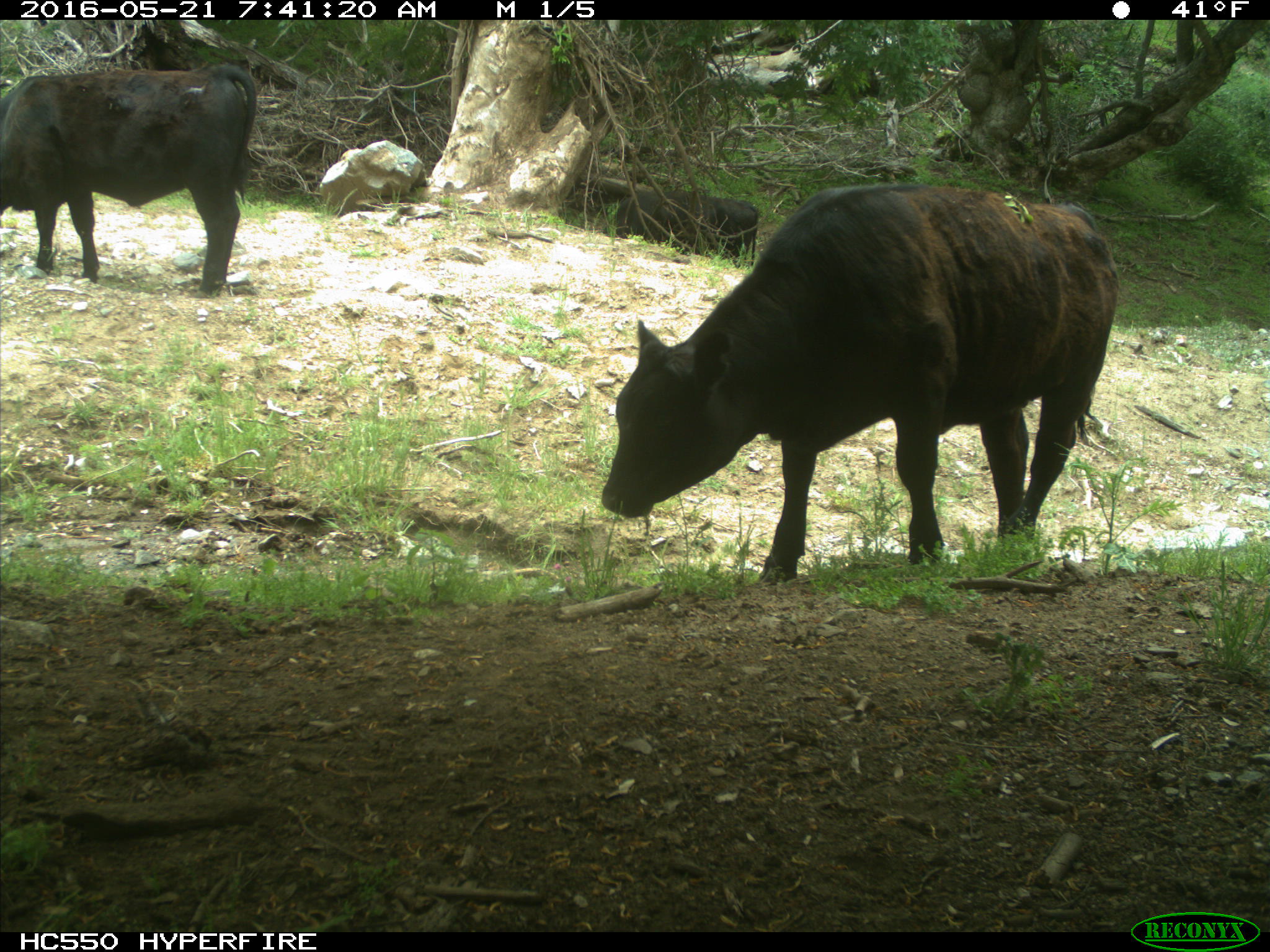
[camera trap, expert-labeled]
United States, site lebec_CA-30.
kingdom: Animalia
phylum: Chordata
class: Mammalia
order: Artiodactyla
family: Bovidae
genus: Bos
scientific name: Bos taurus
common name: domestic cow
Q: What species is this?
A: Bos taurus (domestic cow).